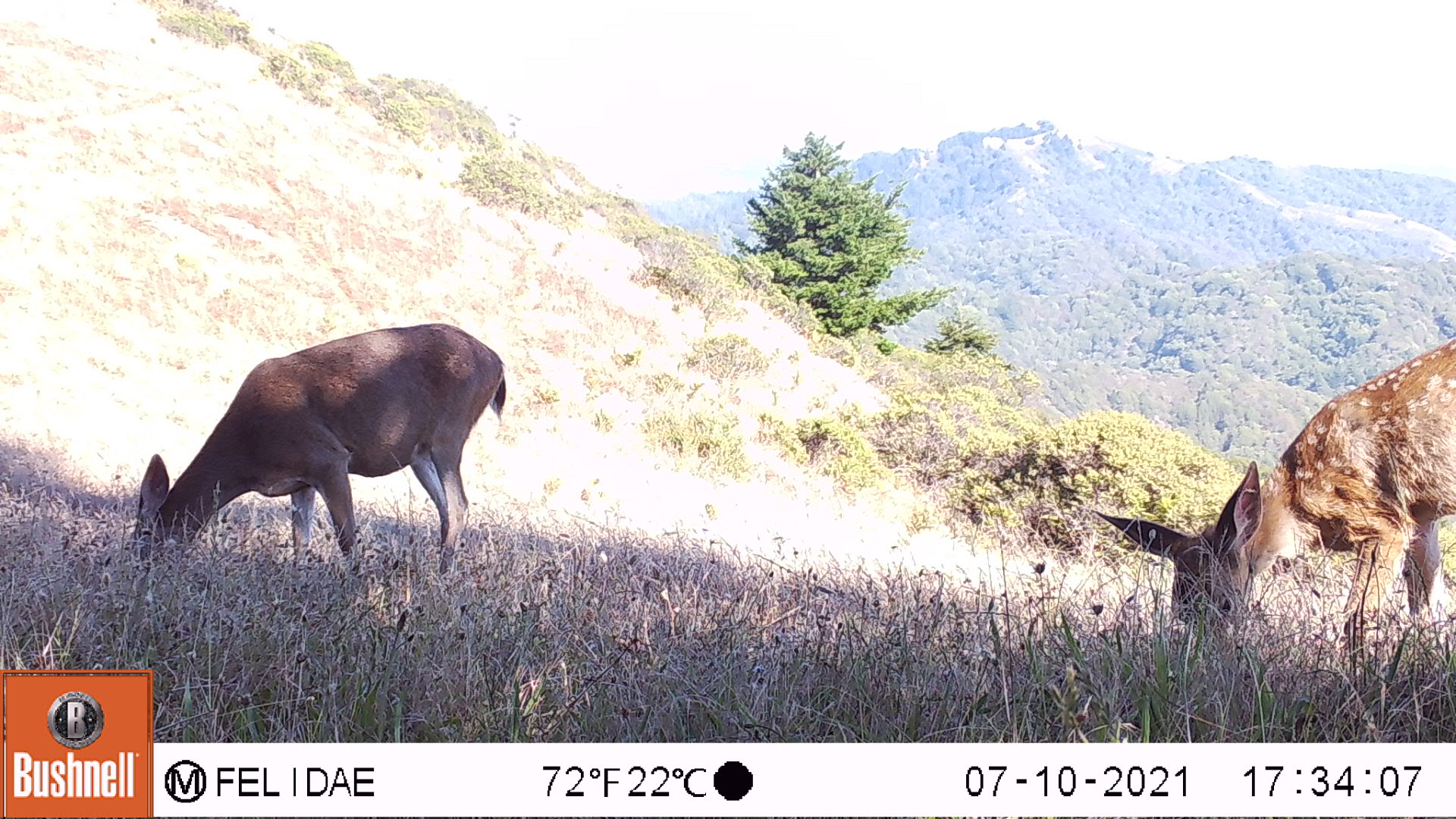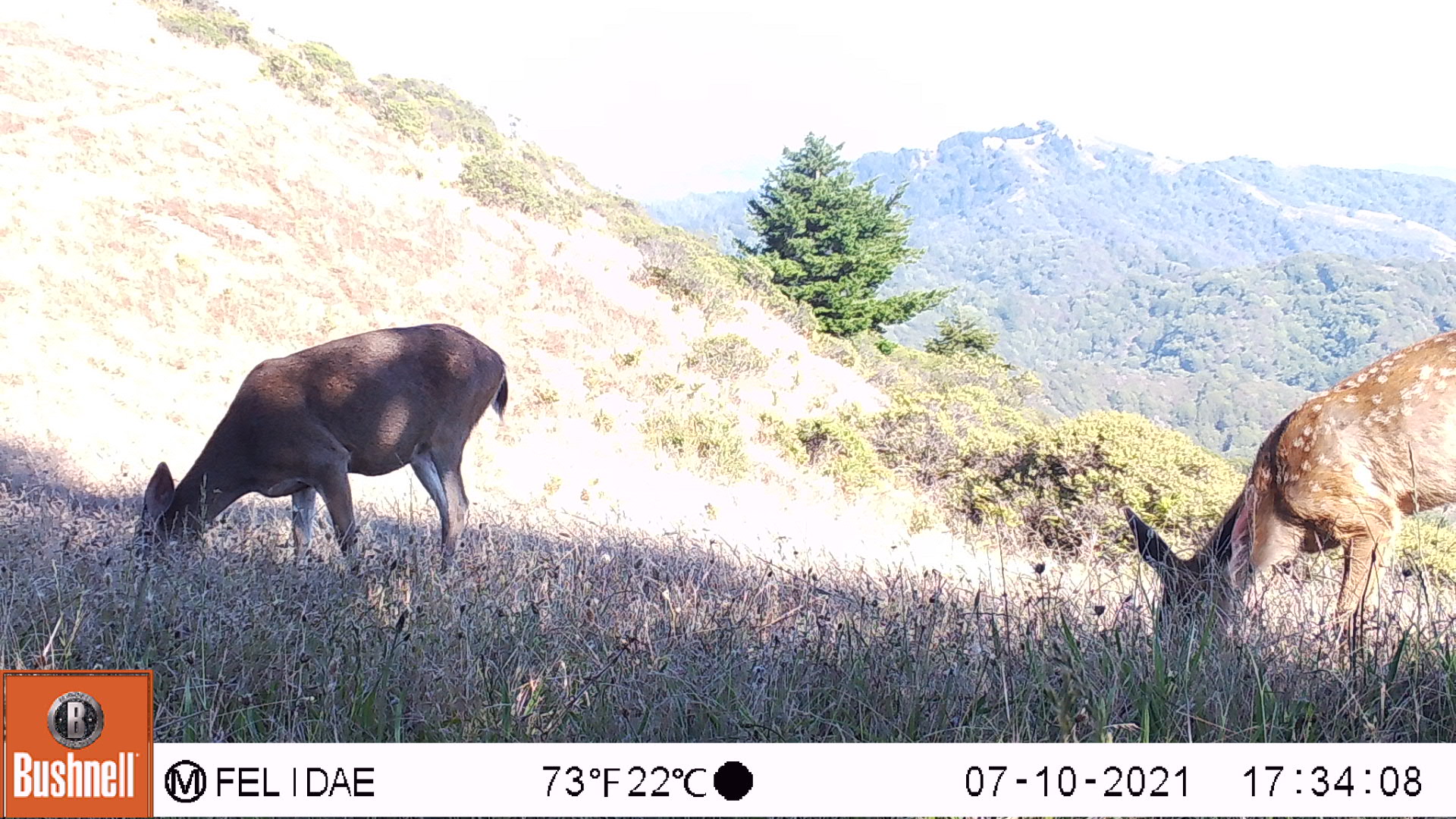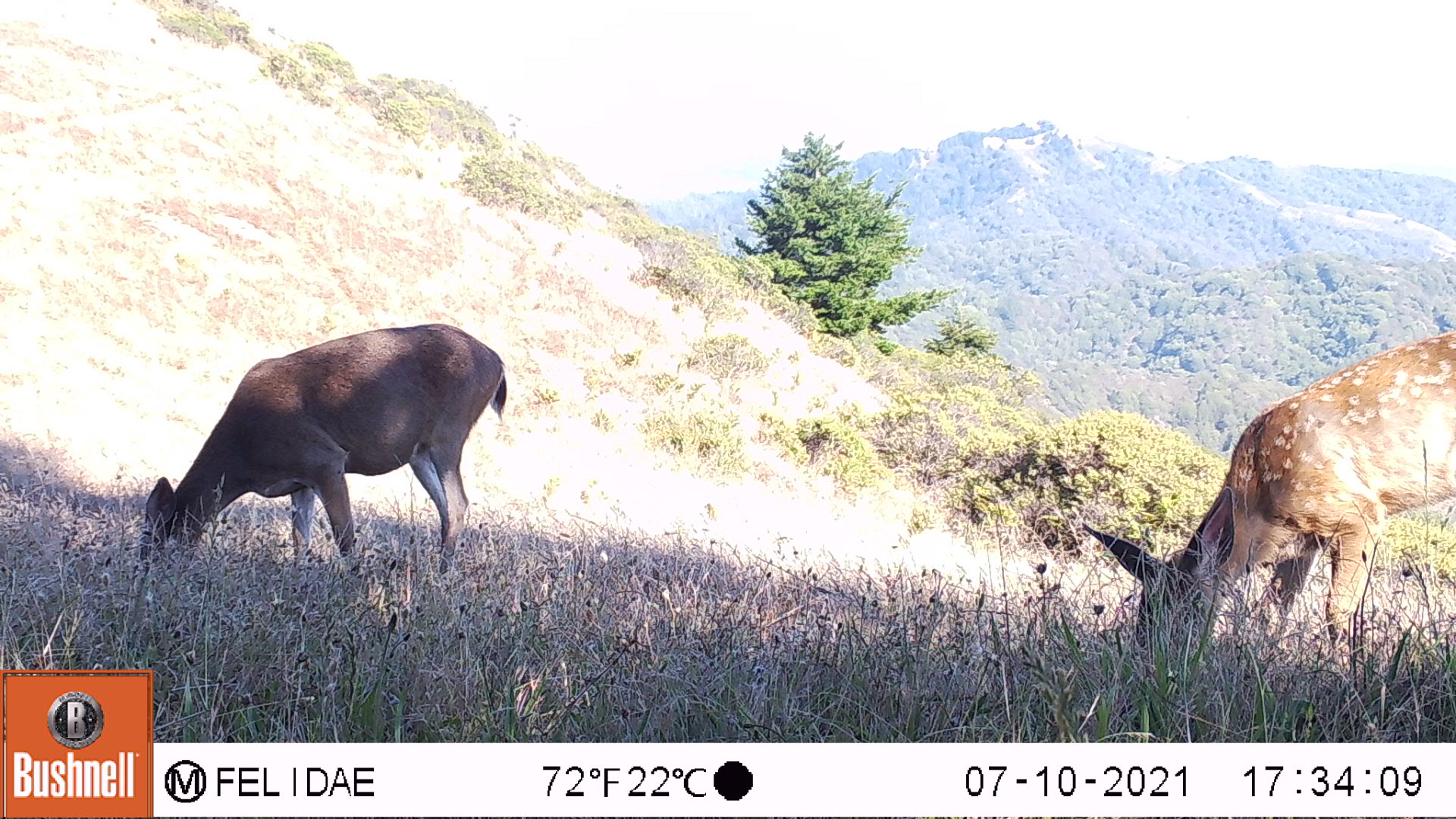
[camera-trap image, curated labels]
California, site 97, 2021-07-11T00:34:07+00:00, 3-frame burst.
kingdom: Animalia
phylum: Chordata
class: Mammalia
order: Artiodactyla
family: Cervidae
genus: Odocoileus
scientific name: Odocoileus hemionus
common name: mule deer